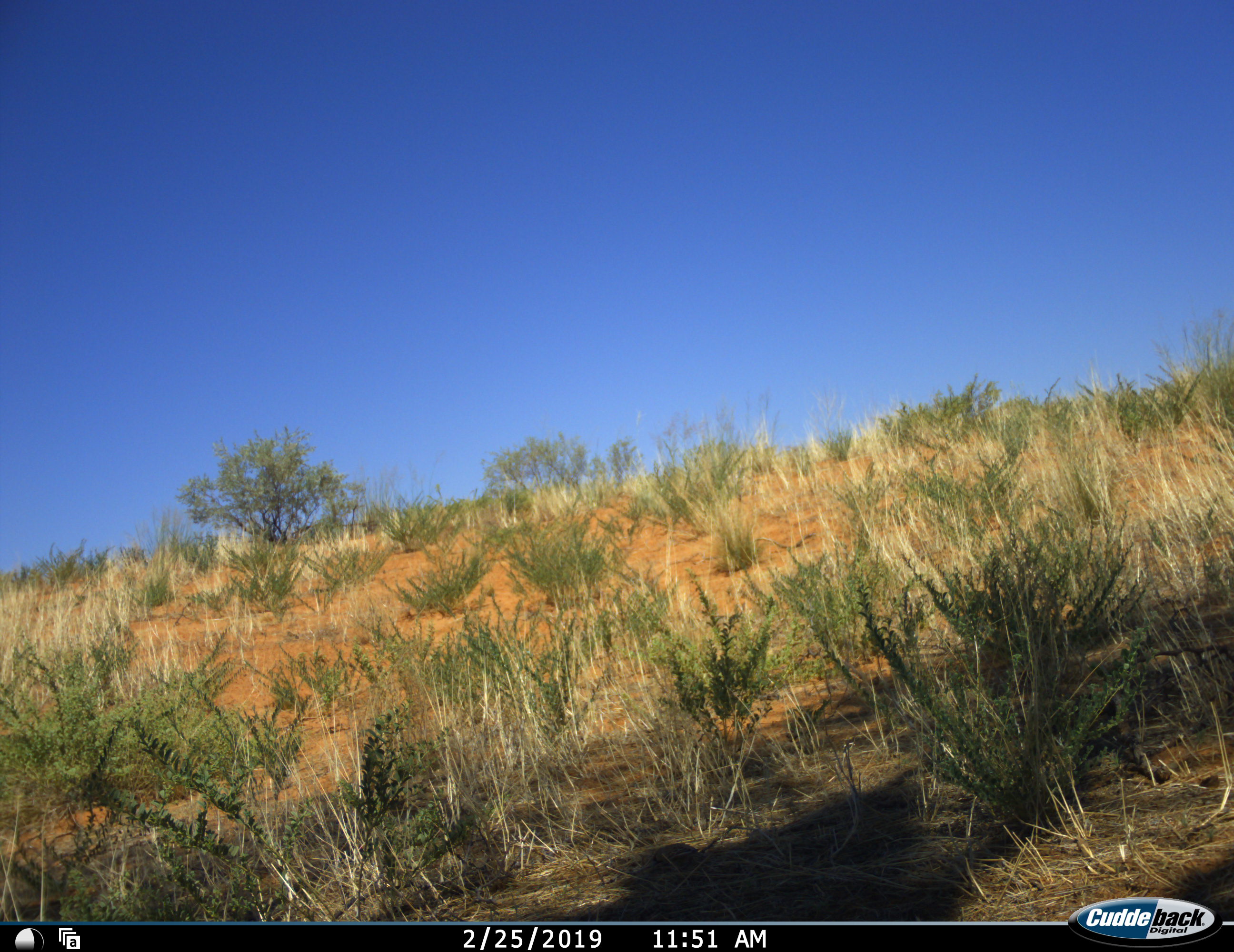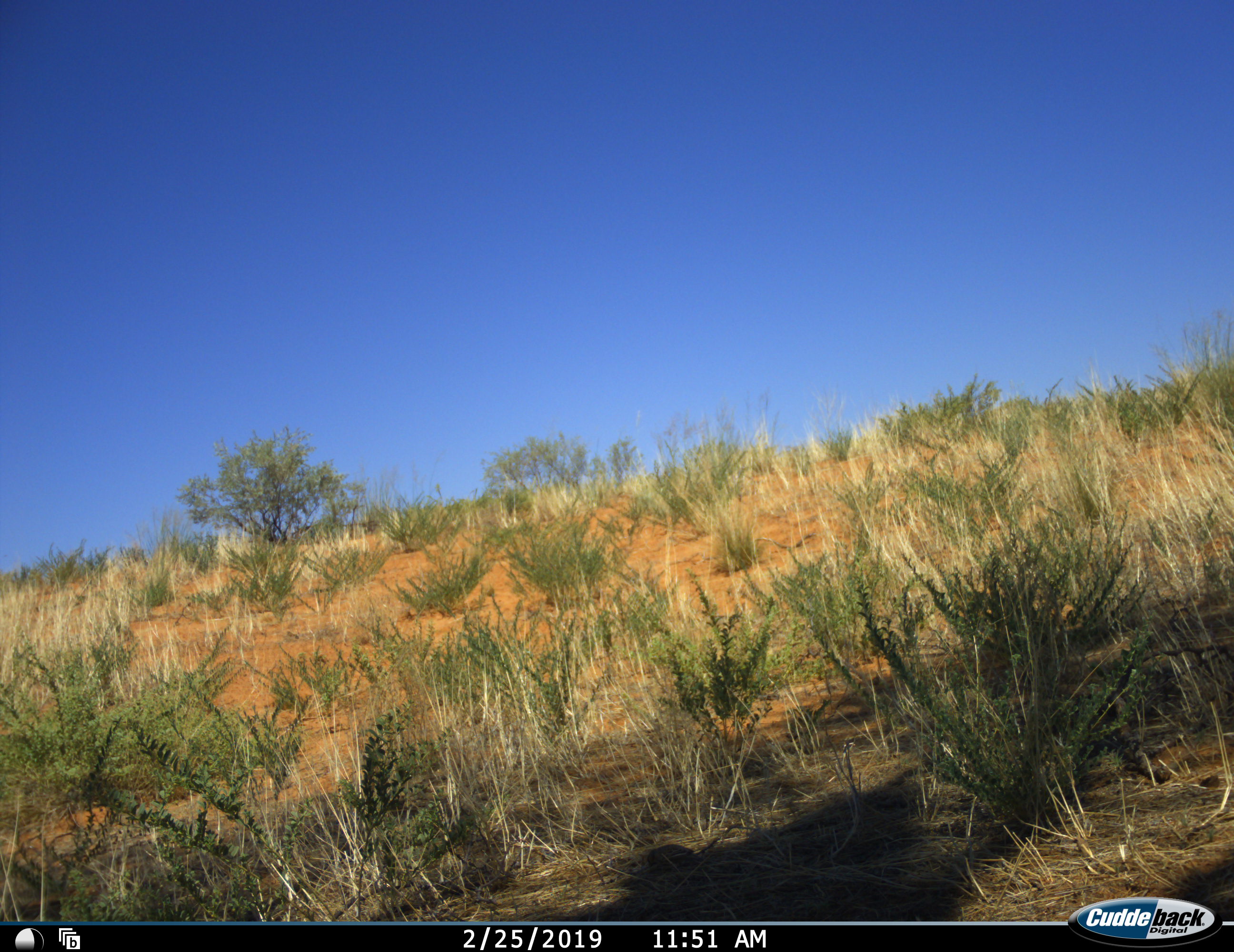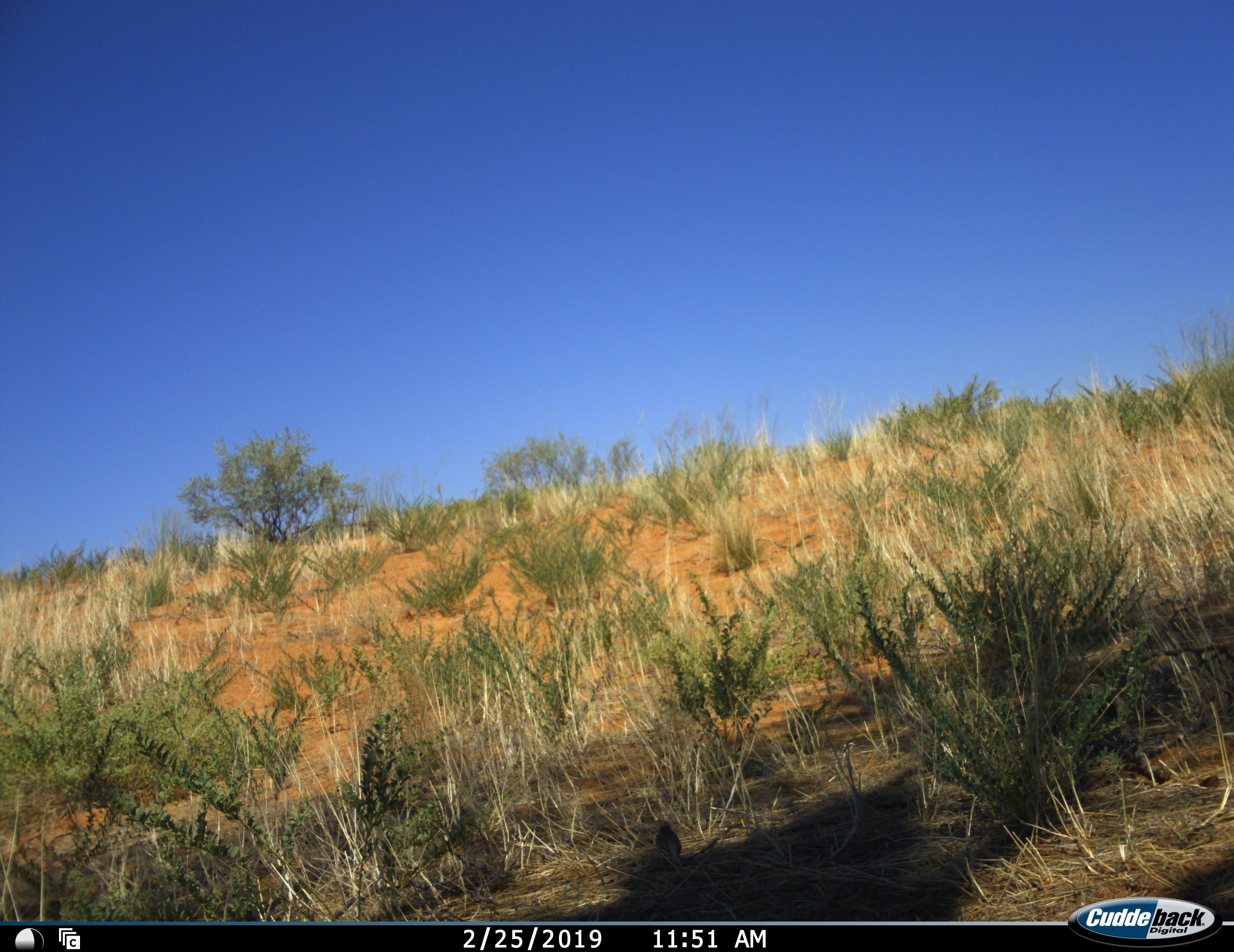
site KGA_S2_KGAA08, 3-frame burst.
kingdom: Animalia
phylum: Chordata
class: Aves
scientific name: Aves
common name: bird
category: birdother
Birdother (bird) (Aves), count 1. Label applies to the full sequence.